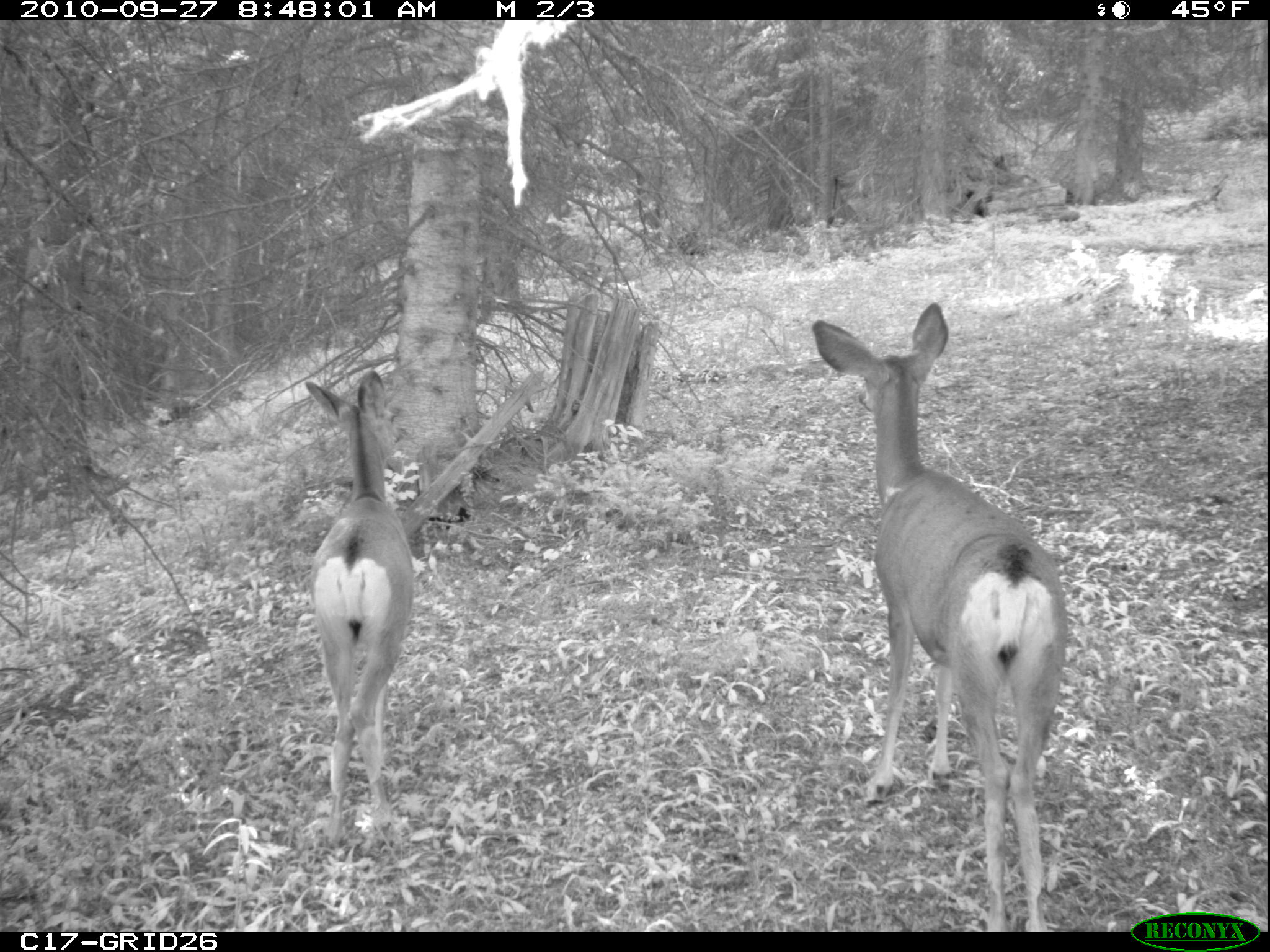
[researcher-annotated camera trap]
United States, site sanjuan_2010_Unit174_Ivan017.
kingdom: Animalia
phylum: Chordata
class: Mammalia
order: Artiodactyla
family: Cervidae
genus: Odocoileus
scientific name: Odocoileus hemionus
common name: mule deer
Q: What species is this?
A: Odocoileus hemionus (mule deer).